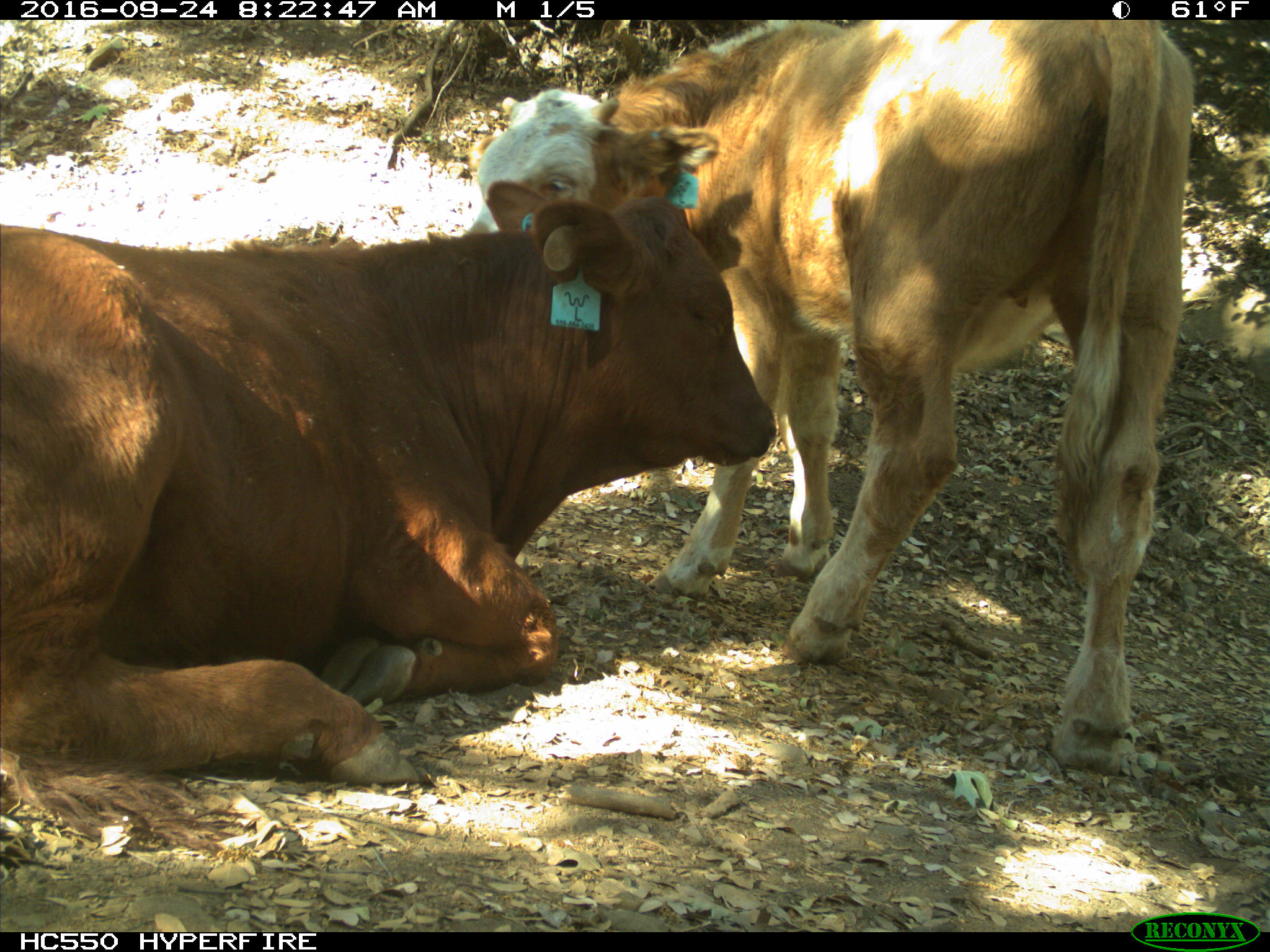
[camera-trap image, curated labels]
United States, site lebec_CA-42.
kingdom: Animalia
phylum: Chordata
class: Mammalia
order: Artiodactyla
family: Bovidae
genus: Bos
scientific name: Bos taurus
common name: domestic cow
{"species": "Bos taurus (domestic cow)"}